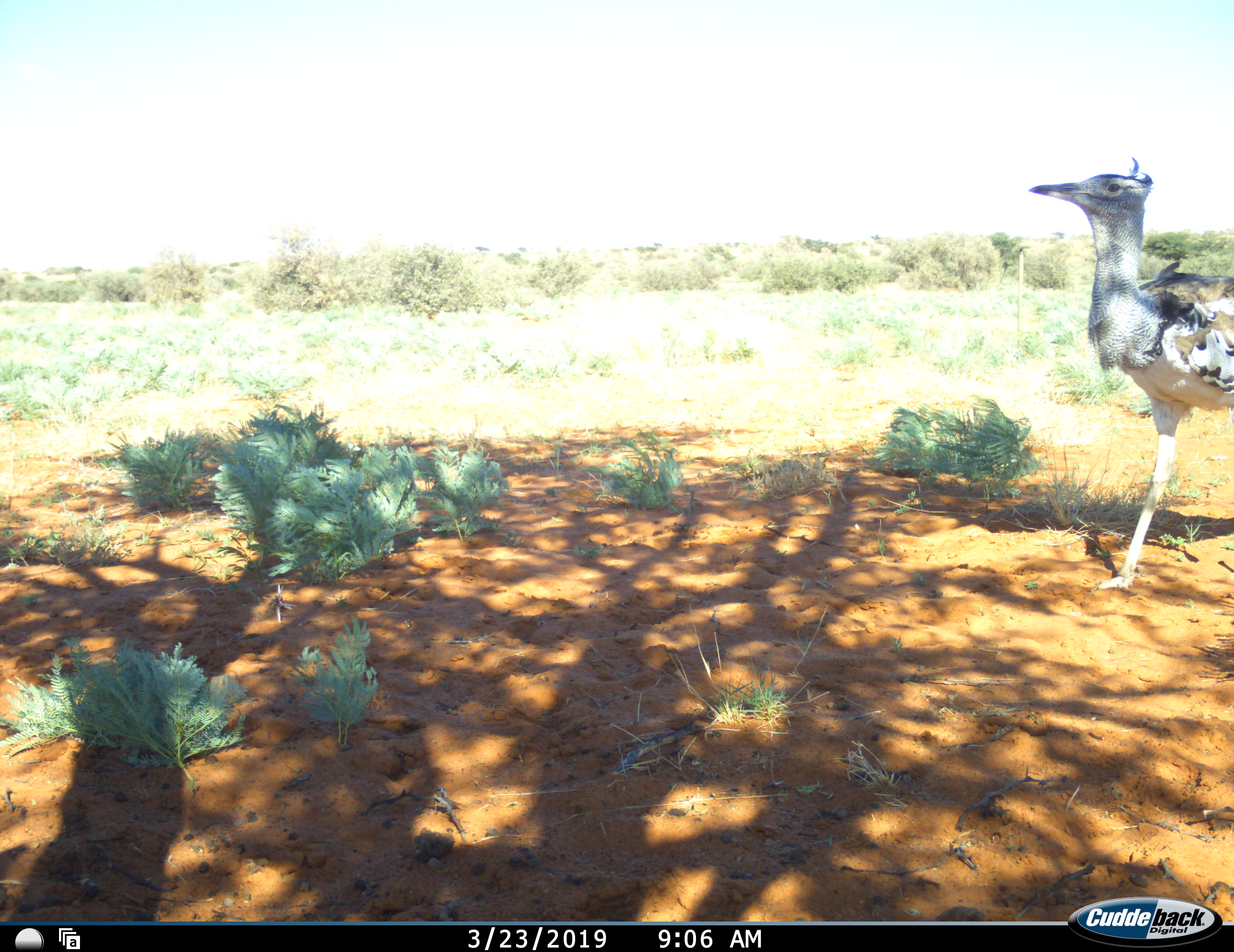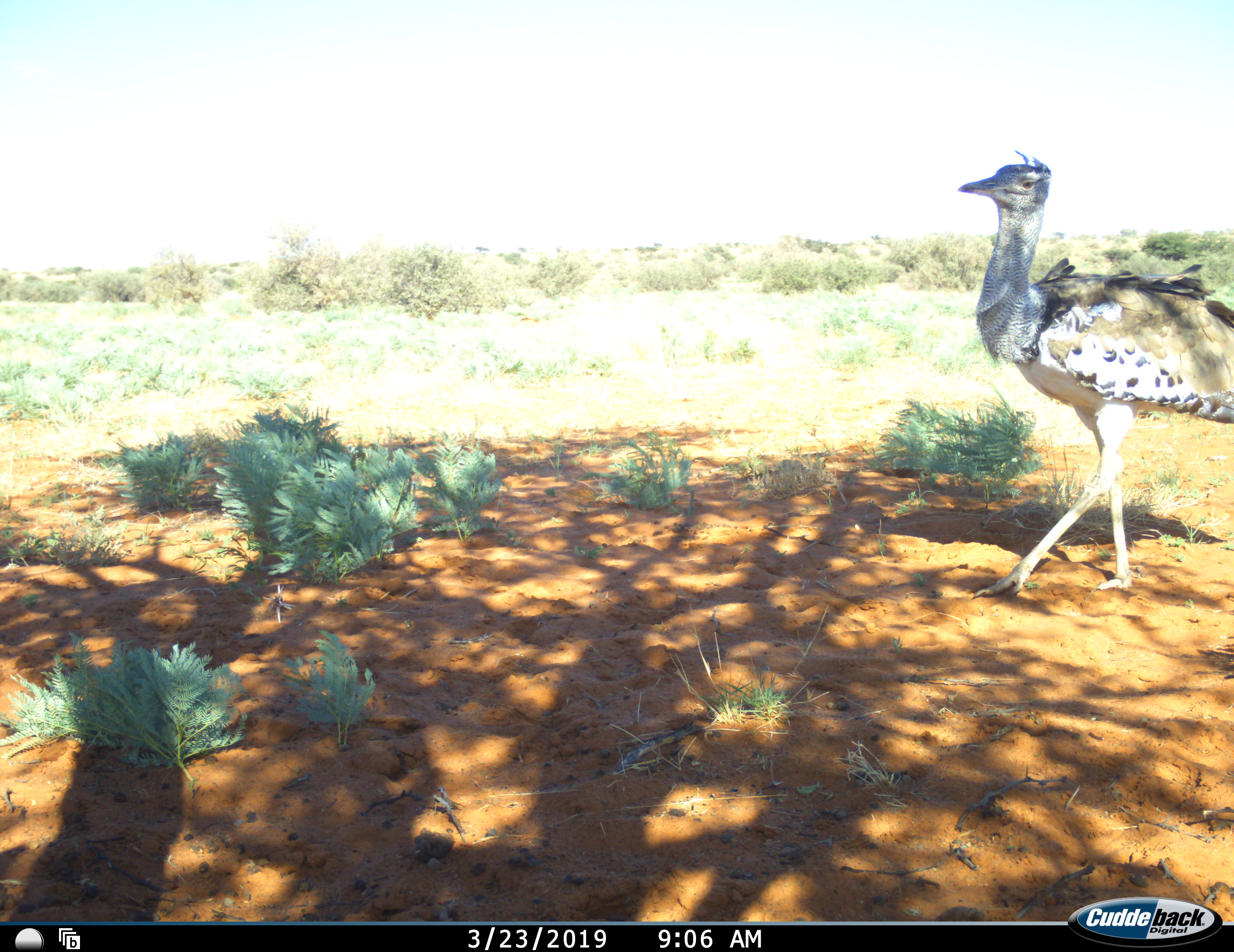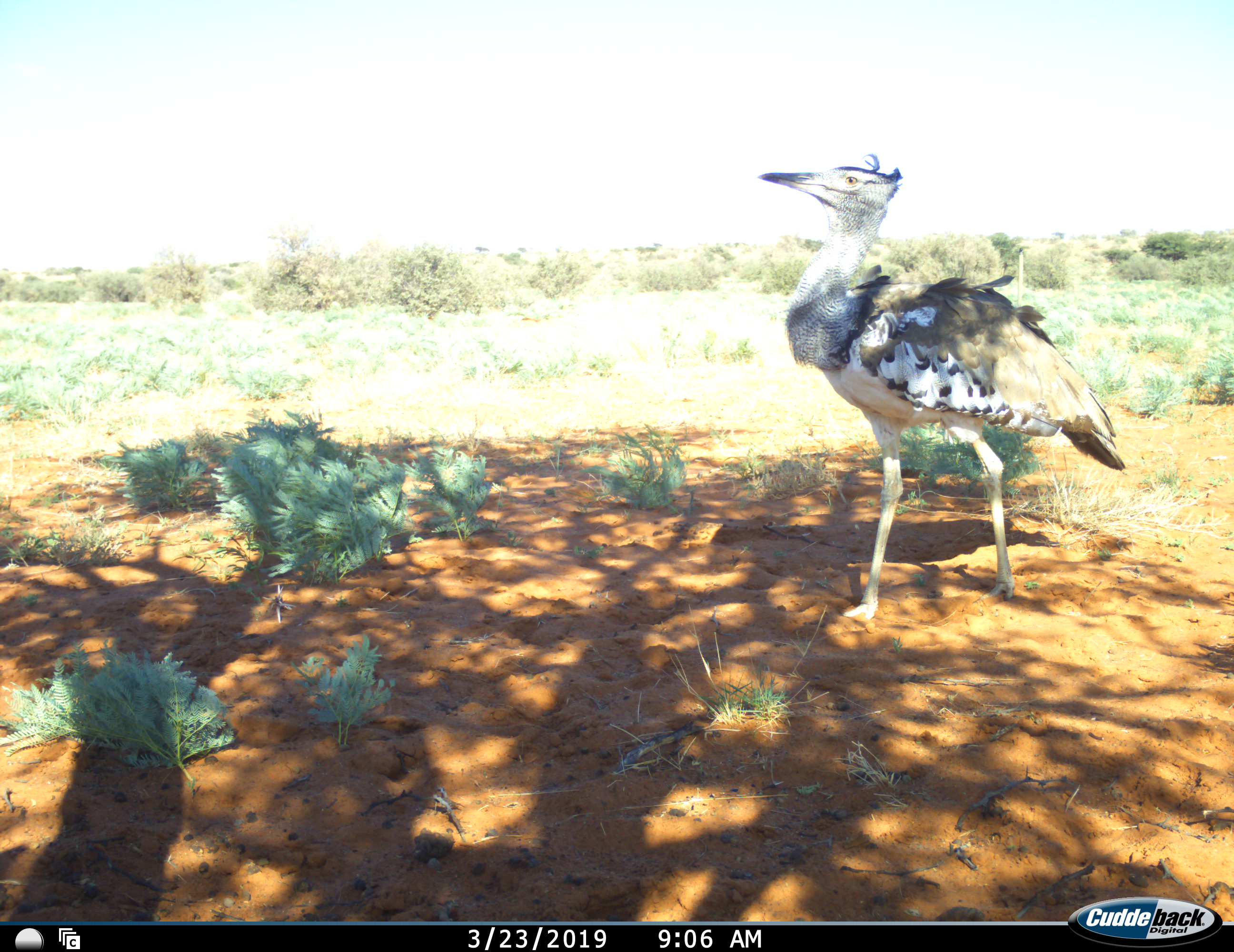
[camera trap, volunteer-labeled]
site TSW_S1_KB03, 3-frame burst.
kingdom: Animalia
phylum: Chordata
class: Aves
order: Otidiformes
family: Otididae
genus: Ardeotis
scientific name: Ardeotis kori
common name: kori bustard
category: bustardkori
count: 1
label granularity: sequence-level